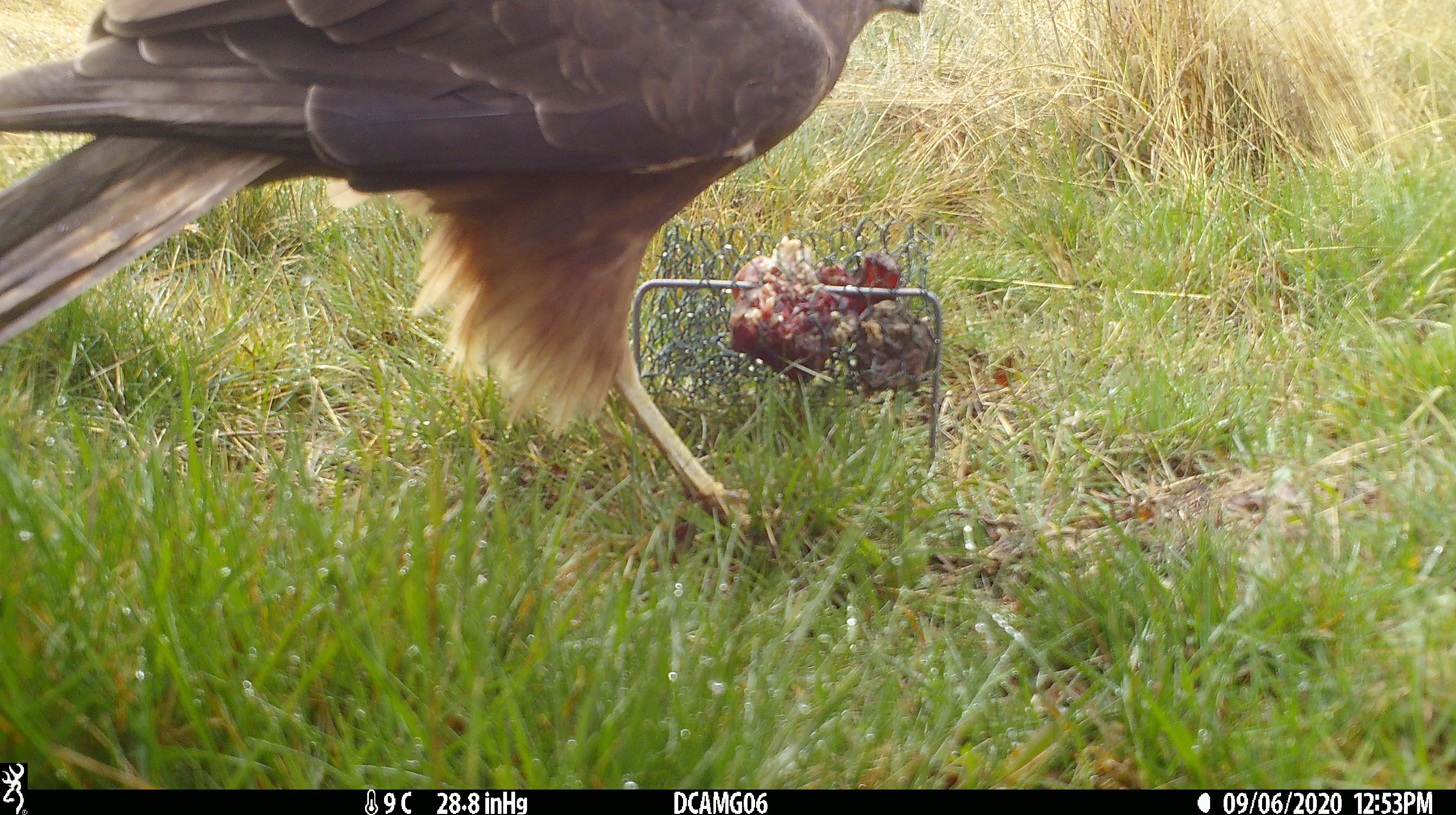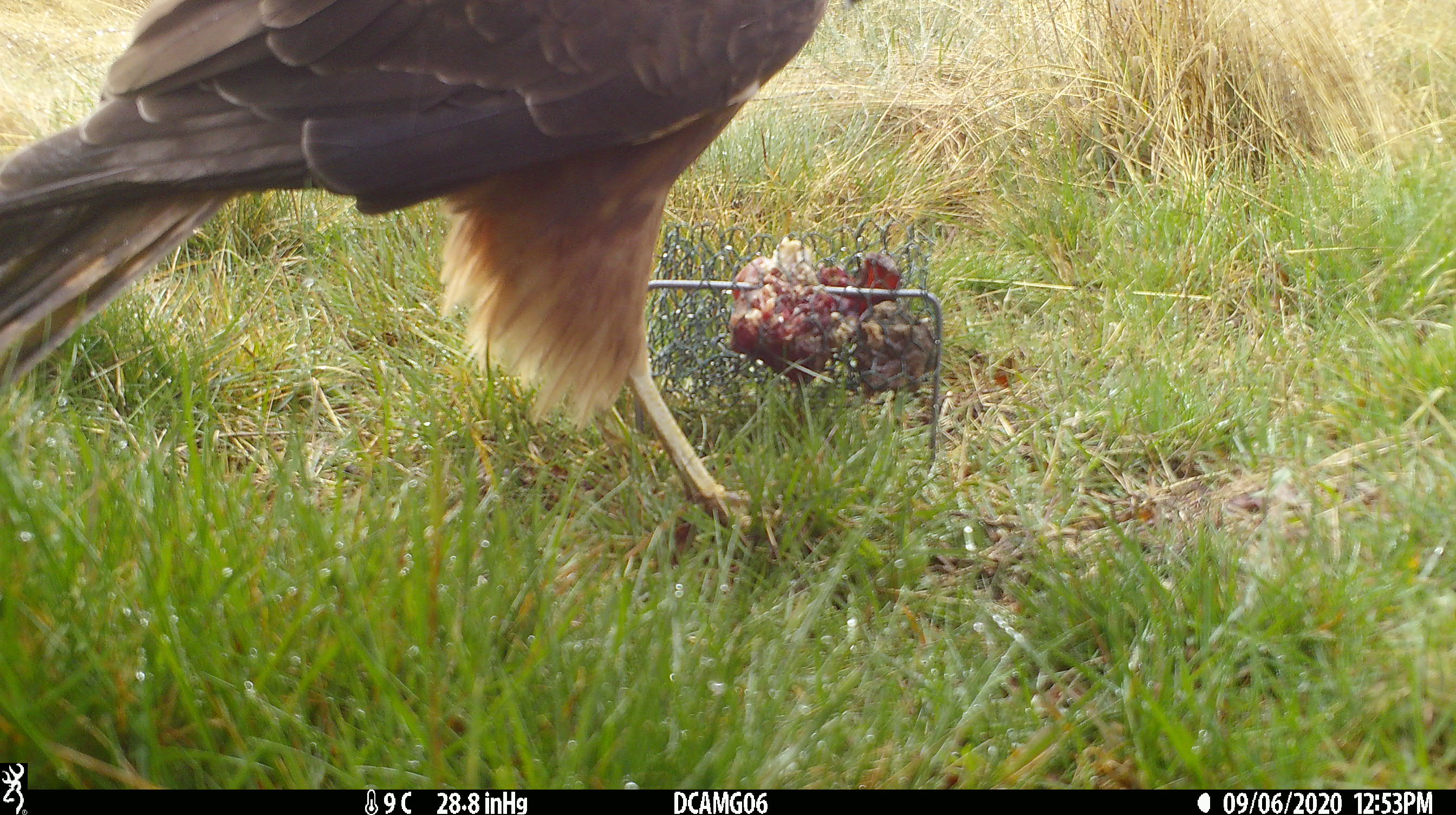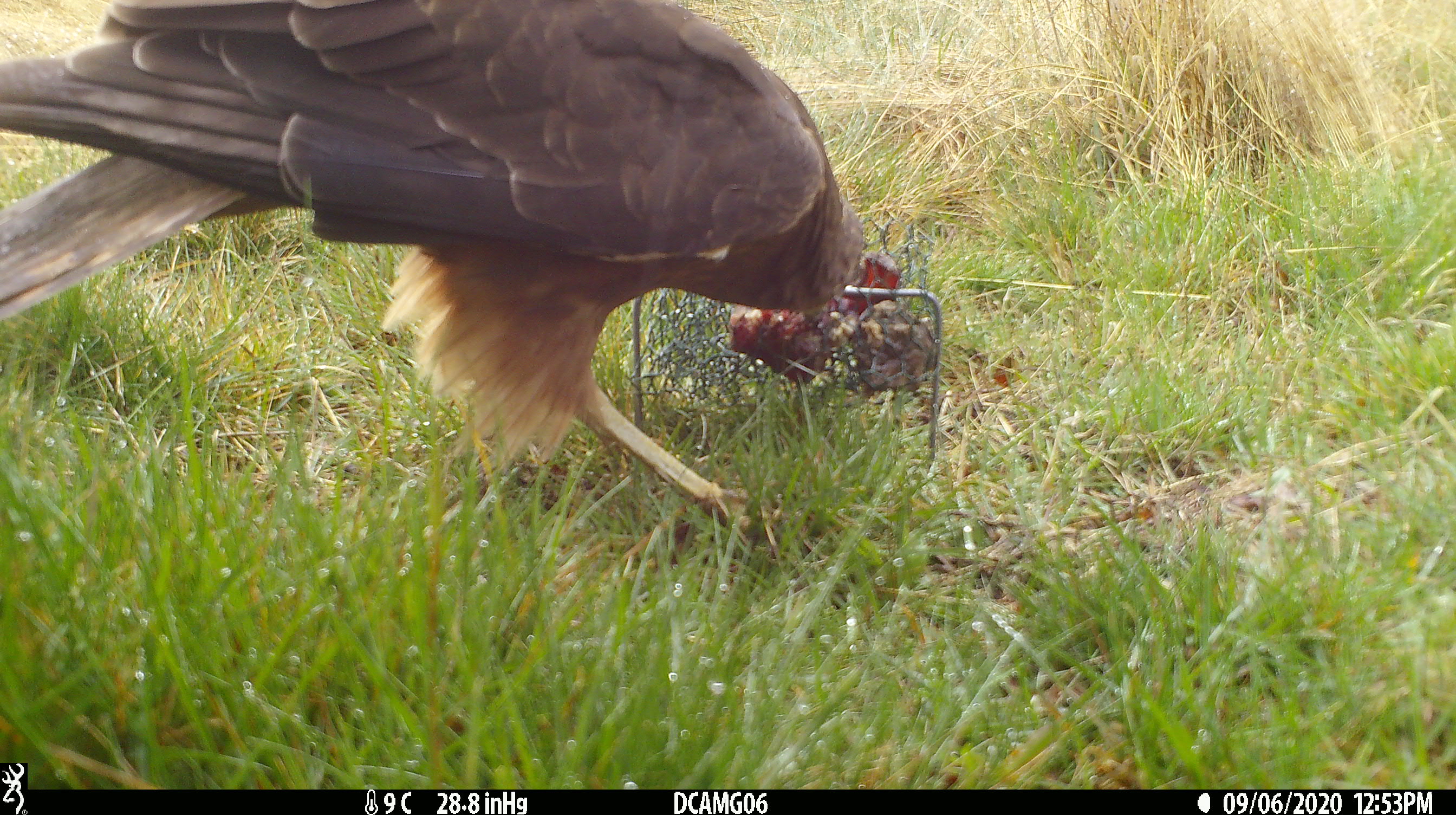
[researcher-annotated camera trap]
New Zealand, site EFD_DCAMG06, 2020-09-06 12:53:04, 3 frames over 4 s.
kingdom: Animalia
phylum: Chordata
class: Aves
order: Accipitriformes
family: Accipitridae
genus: Circus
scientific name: Circus approximans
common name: swamp harrier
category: harrier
Harrier (swamp harrier) (Circus approximans).